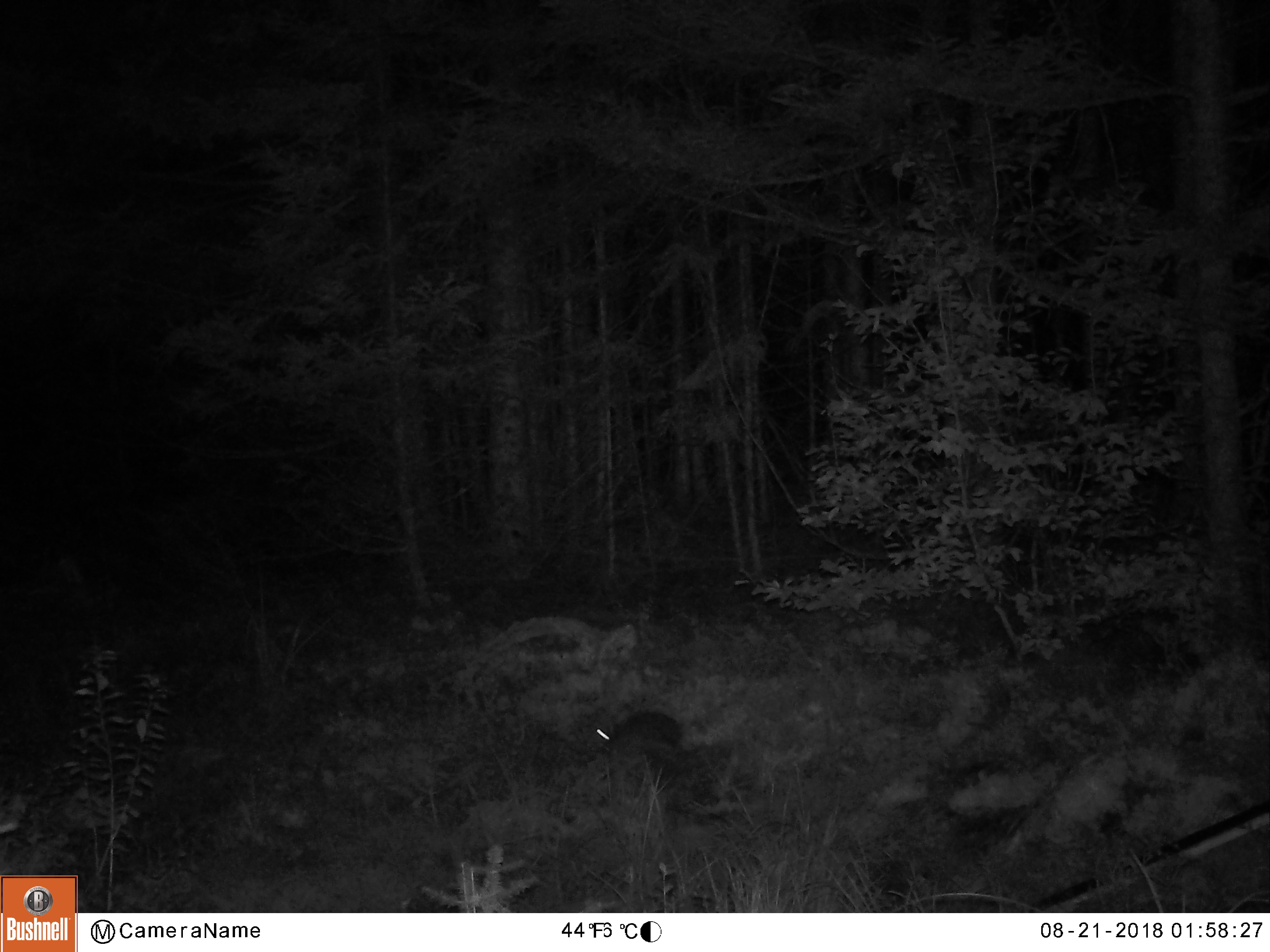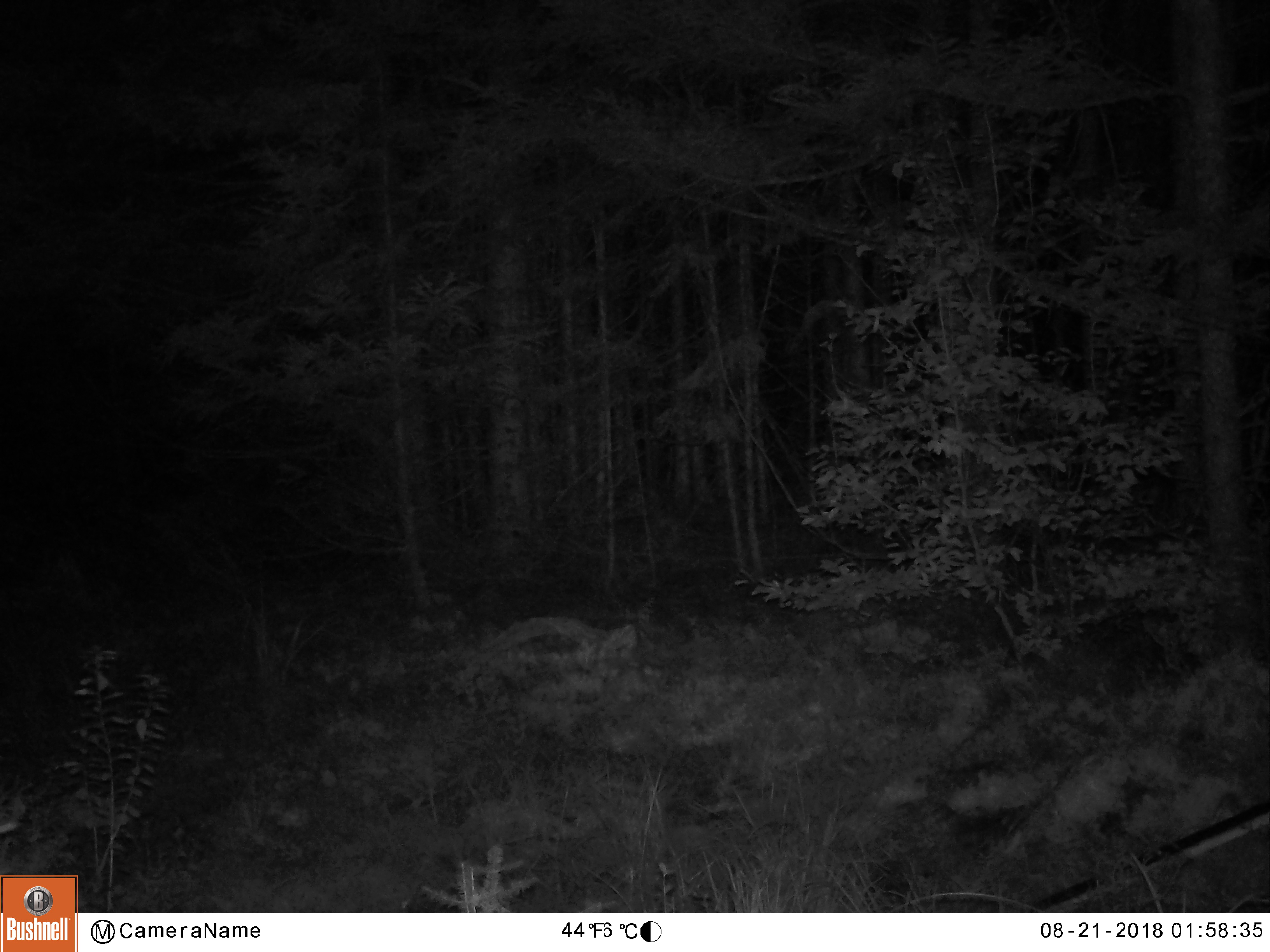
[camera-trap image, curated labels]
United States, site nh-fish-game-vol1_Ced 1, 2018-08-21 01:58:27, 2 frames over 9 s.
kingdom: Animalia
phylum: Chordata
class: Mammalia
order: Lagomorpha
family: Leporidae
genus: Lepus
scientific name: Lepus americanus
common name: snowshoe hare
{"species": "snowshoe hare (Lepus americanus)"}